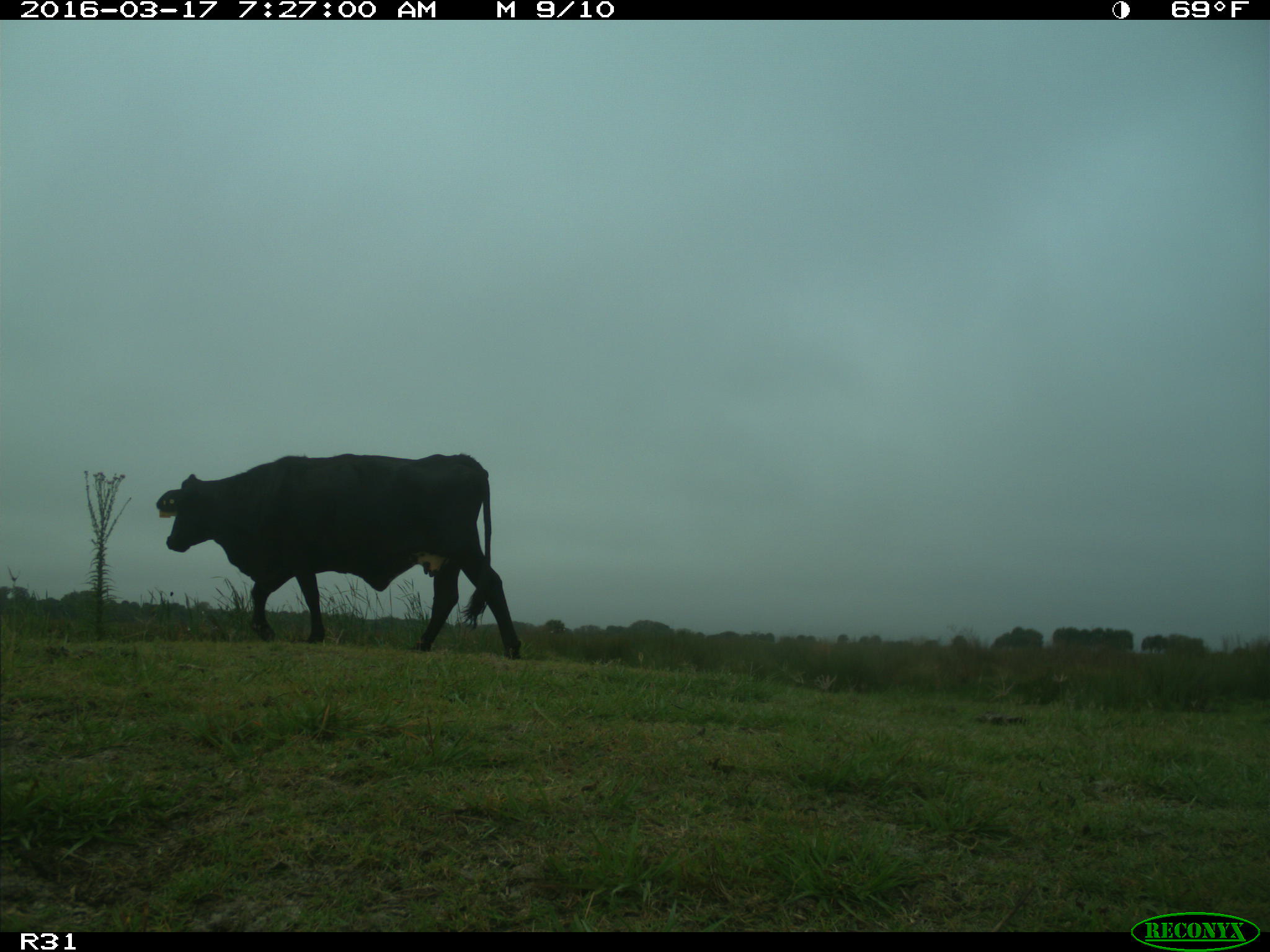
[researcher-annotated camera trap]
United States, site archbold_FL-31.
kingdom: Animalia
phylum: Chordata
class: Mammalia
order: Artiodactyla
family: Bovidae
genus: Bos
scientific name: Bos taurus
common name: domestic cow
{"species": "Bos taurus (domestic cow)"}